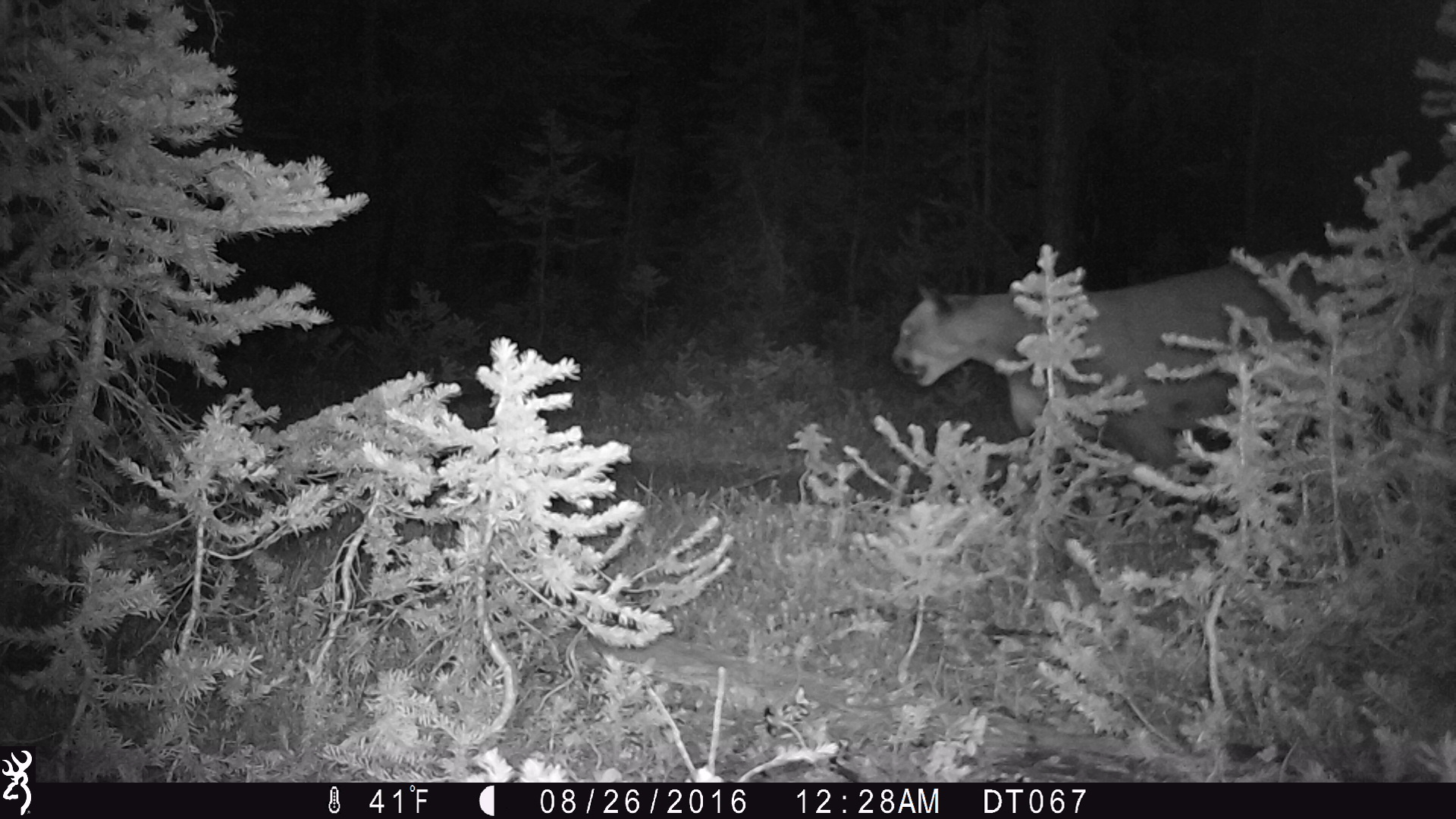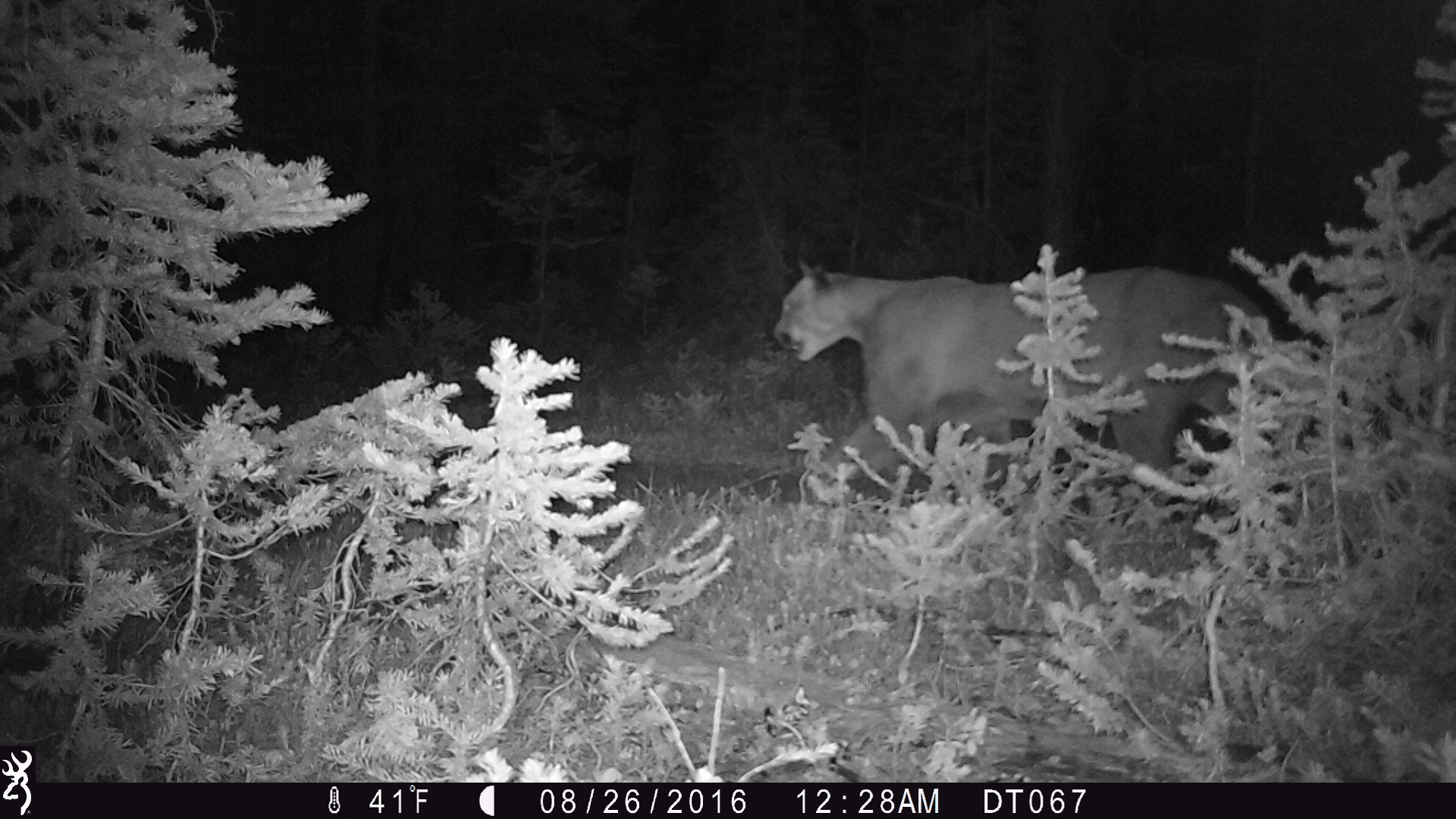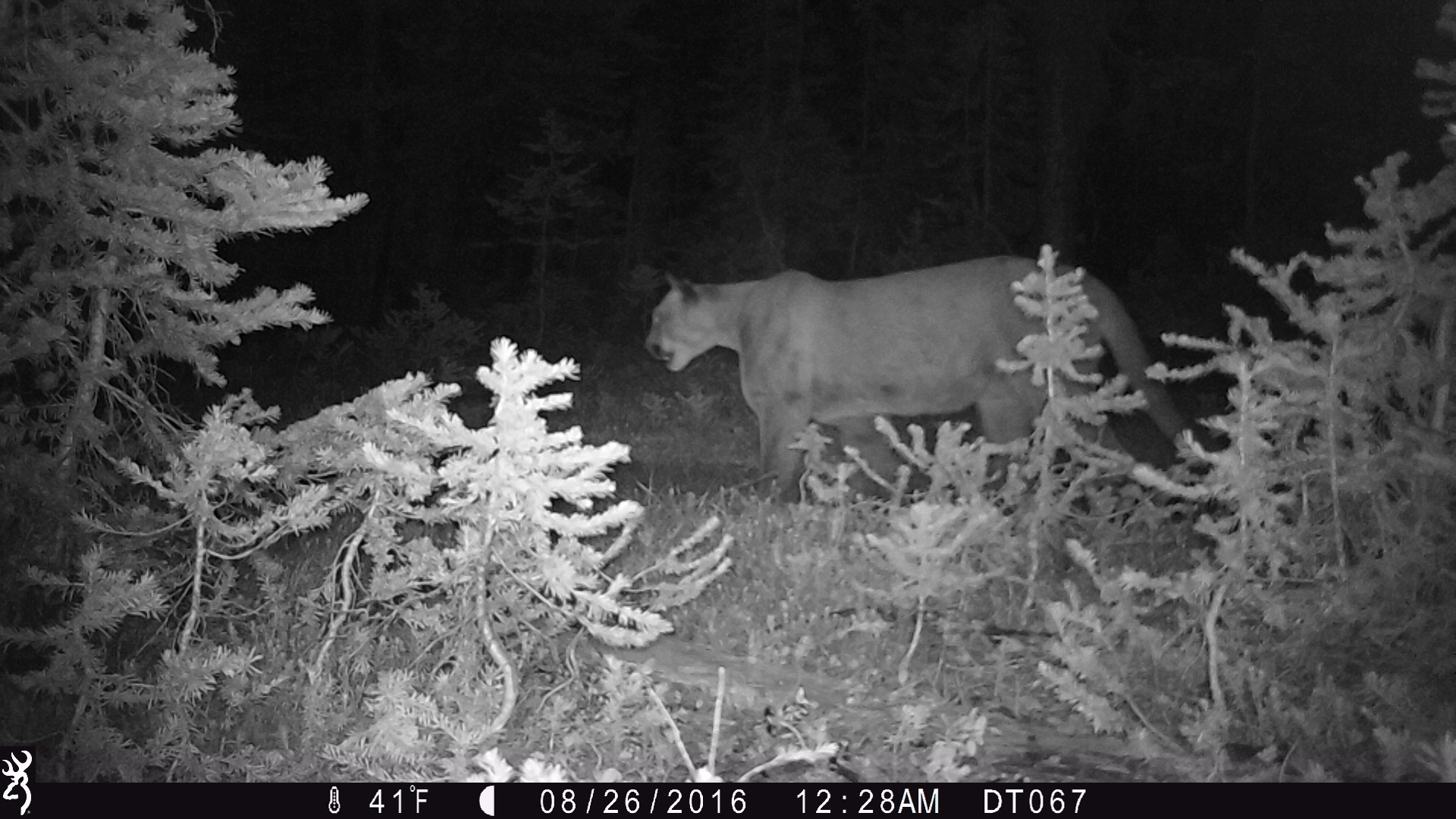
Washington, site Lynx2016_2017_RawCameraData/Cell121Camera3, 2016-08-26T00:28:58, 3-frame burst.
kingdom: Animalia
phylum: Chordata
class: Mammalia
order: Carnivora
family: Felidae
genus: Puma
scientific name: Puma concolor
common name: mountain lion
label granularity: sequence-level